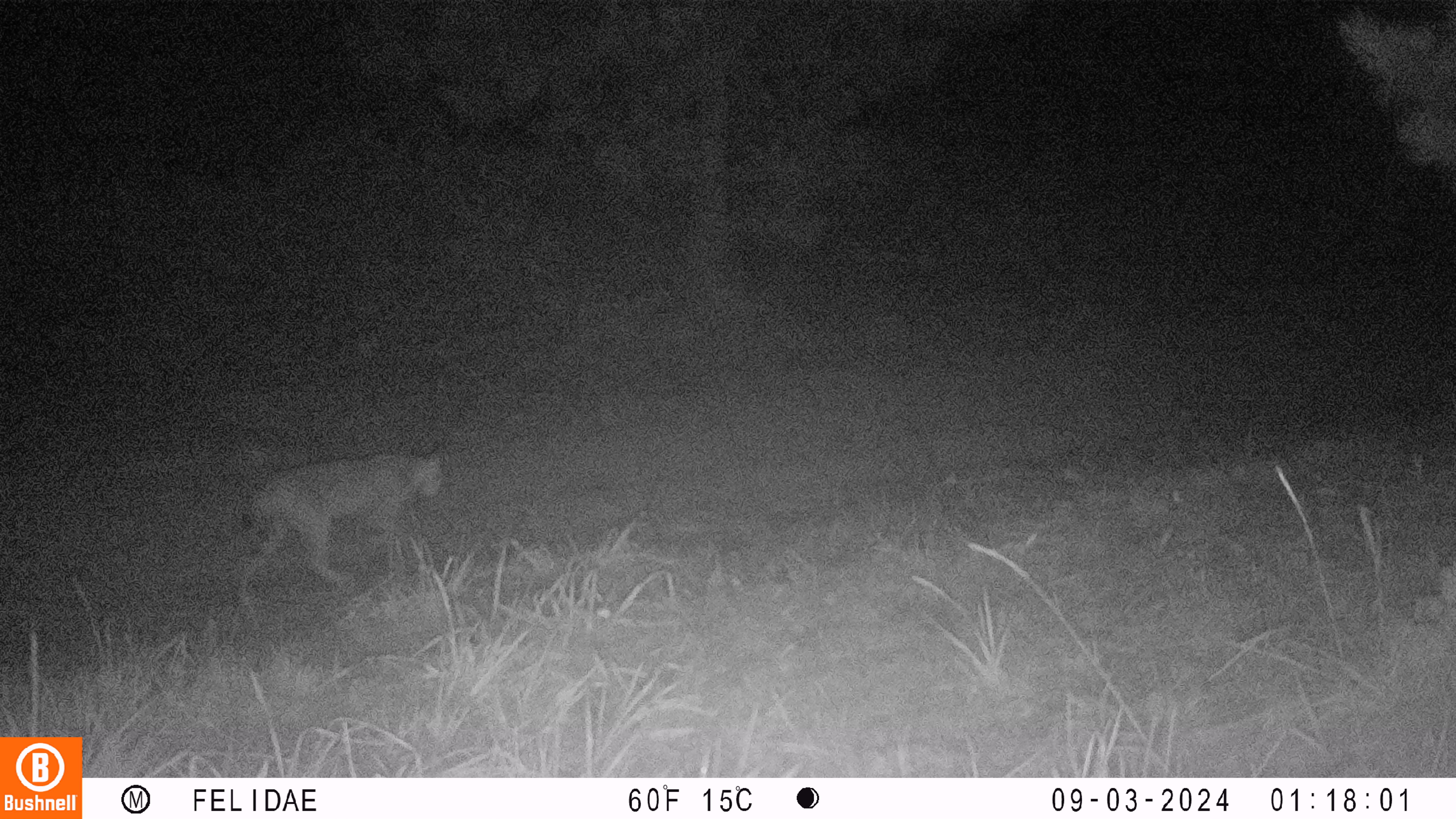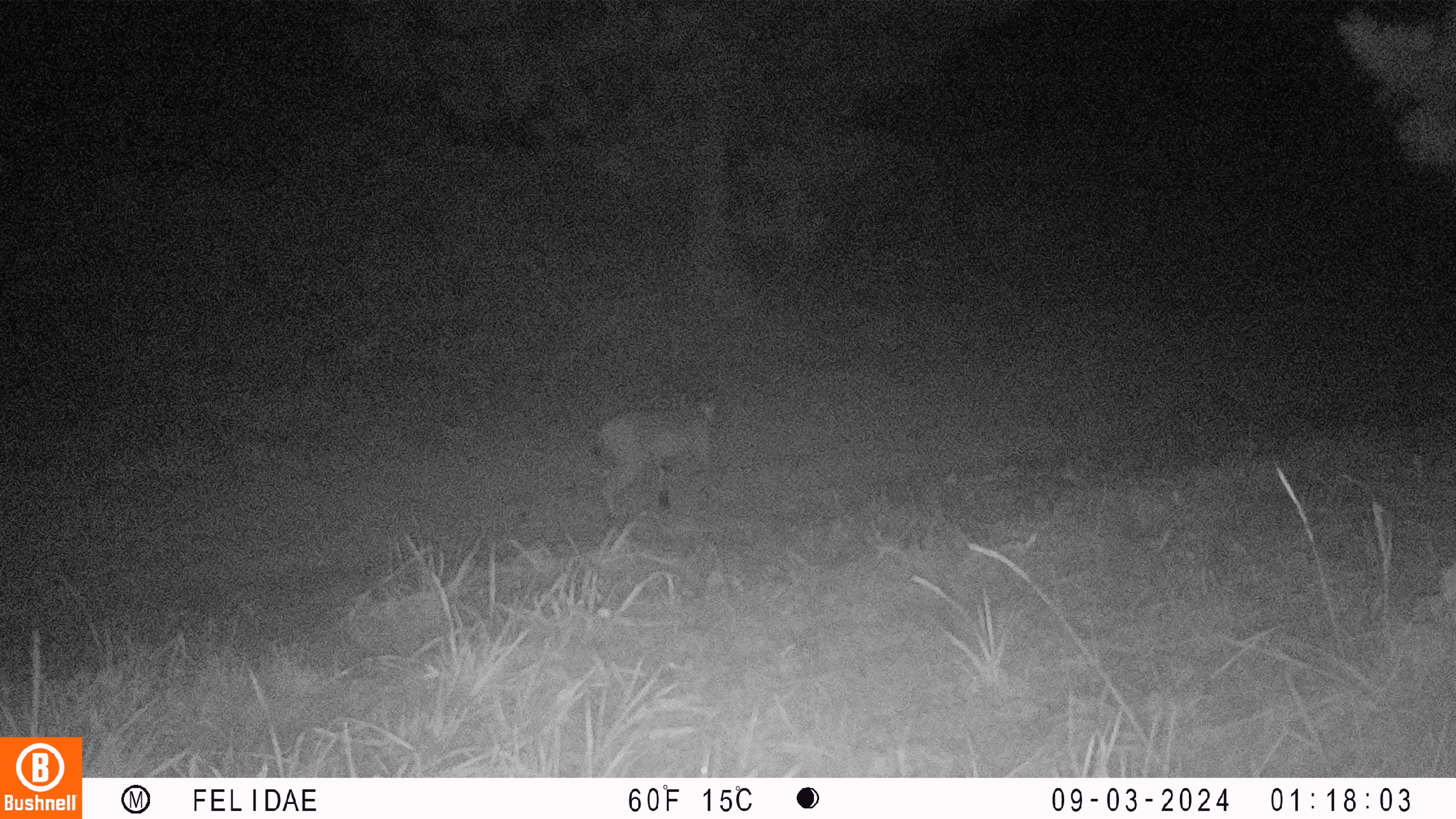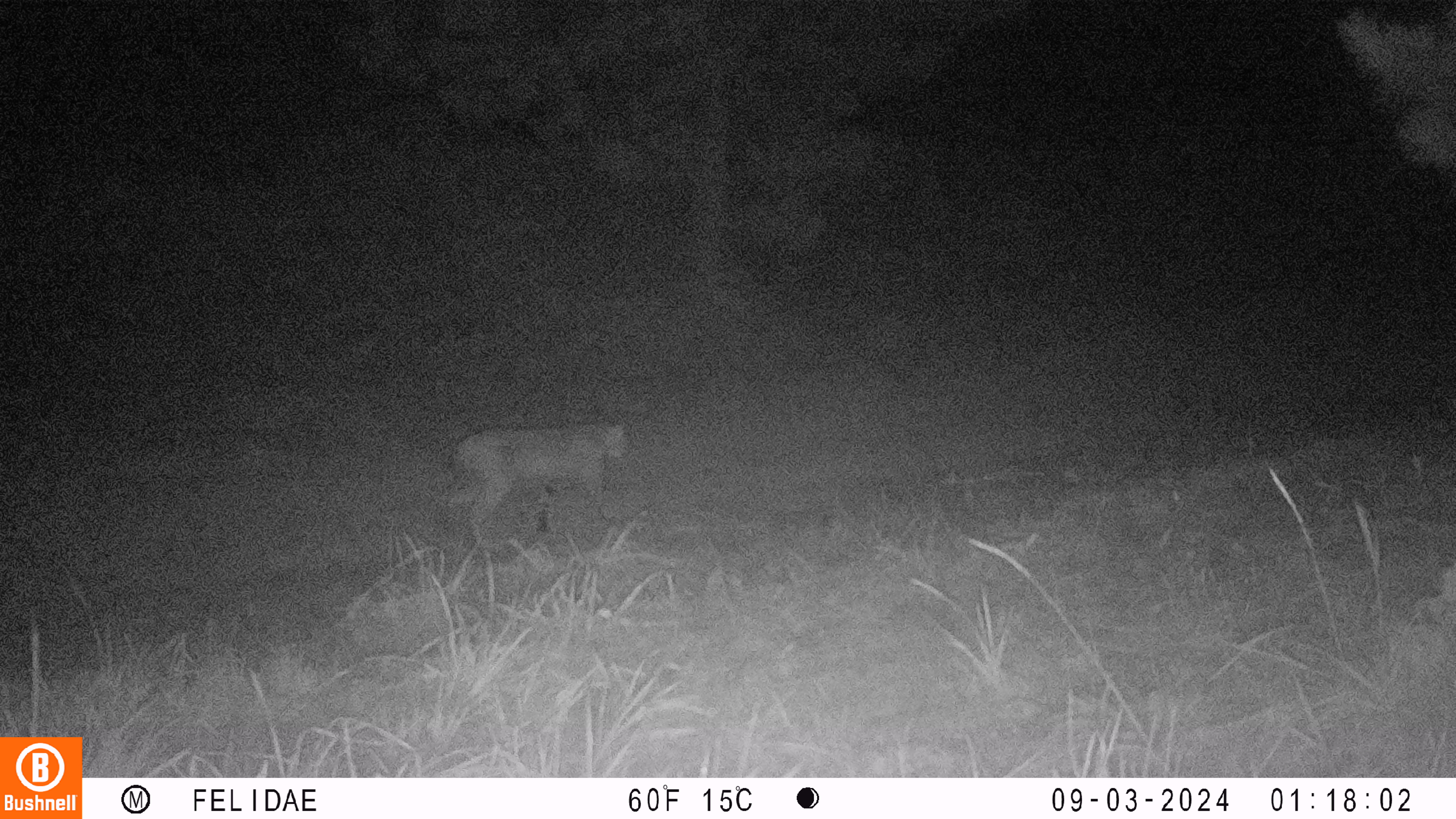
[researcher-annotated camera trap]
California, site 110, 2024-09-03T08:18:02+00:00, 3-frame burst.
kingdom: Animalia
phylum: Chordata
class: Mammalia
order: Carnivora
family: Felidae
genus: Lynx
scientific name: Lynx rufus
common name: bobcat